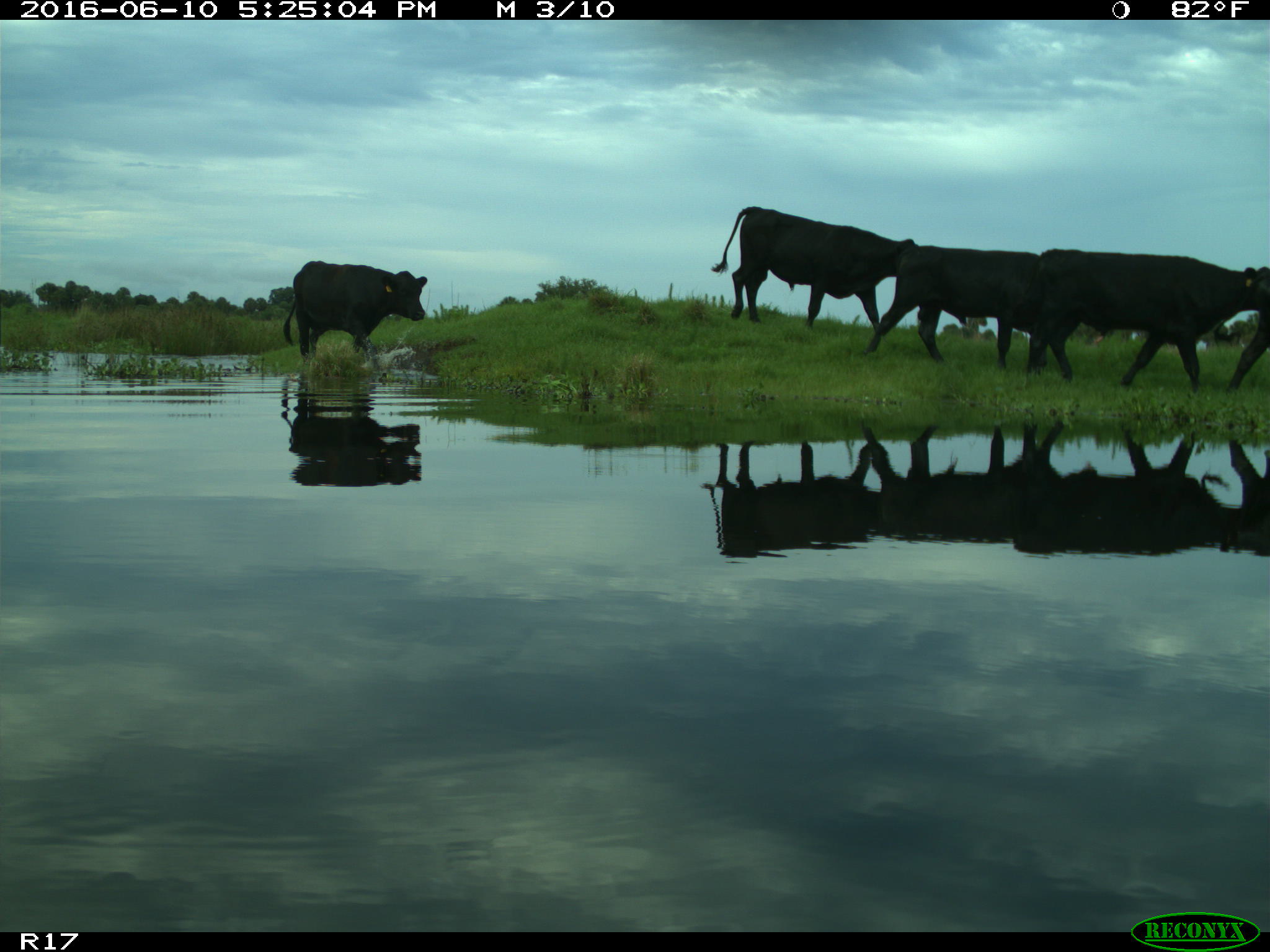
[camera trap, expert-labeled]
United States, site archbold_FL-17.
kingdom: Animalia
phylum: Chordata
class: Mammalia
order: Artiodactyla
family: Bovidae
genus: Bos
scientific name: Bos taurus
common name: domestic cow